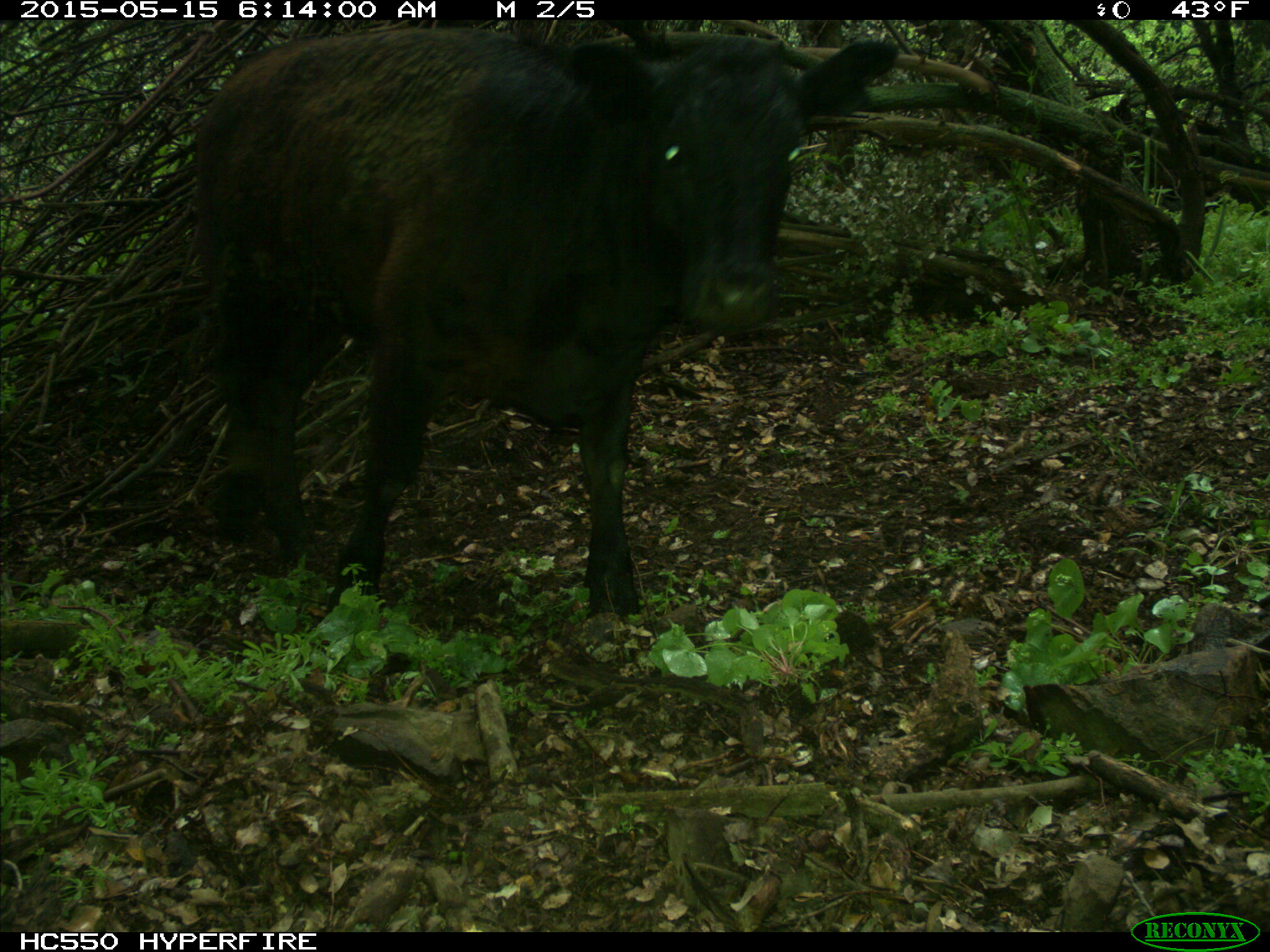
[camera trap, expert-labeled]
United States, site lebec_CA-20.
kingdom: Animalia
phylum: Chordata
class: Mammalia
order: Artiodactyla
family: Bovidae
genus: Bos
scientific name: Bos taurus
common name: domestic cow